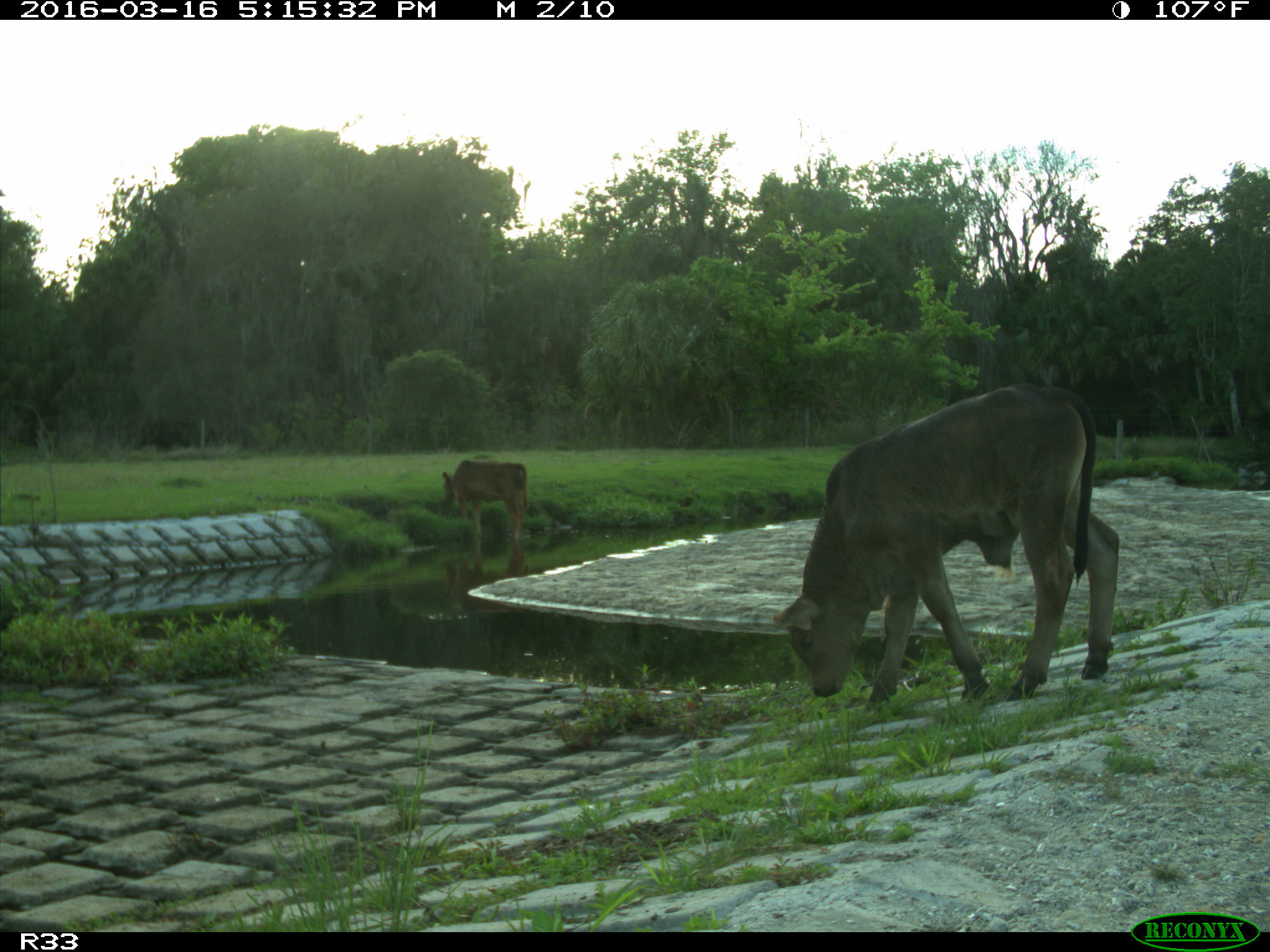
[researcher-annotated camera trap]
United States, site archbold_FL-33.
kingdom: Animalia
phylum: Chordata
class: Mammalia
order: Artiodactyla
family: Bovidae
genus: Bos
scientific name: Bos taurus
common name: domestic cow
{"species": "Bos taurus (domestic cow)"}